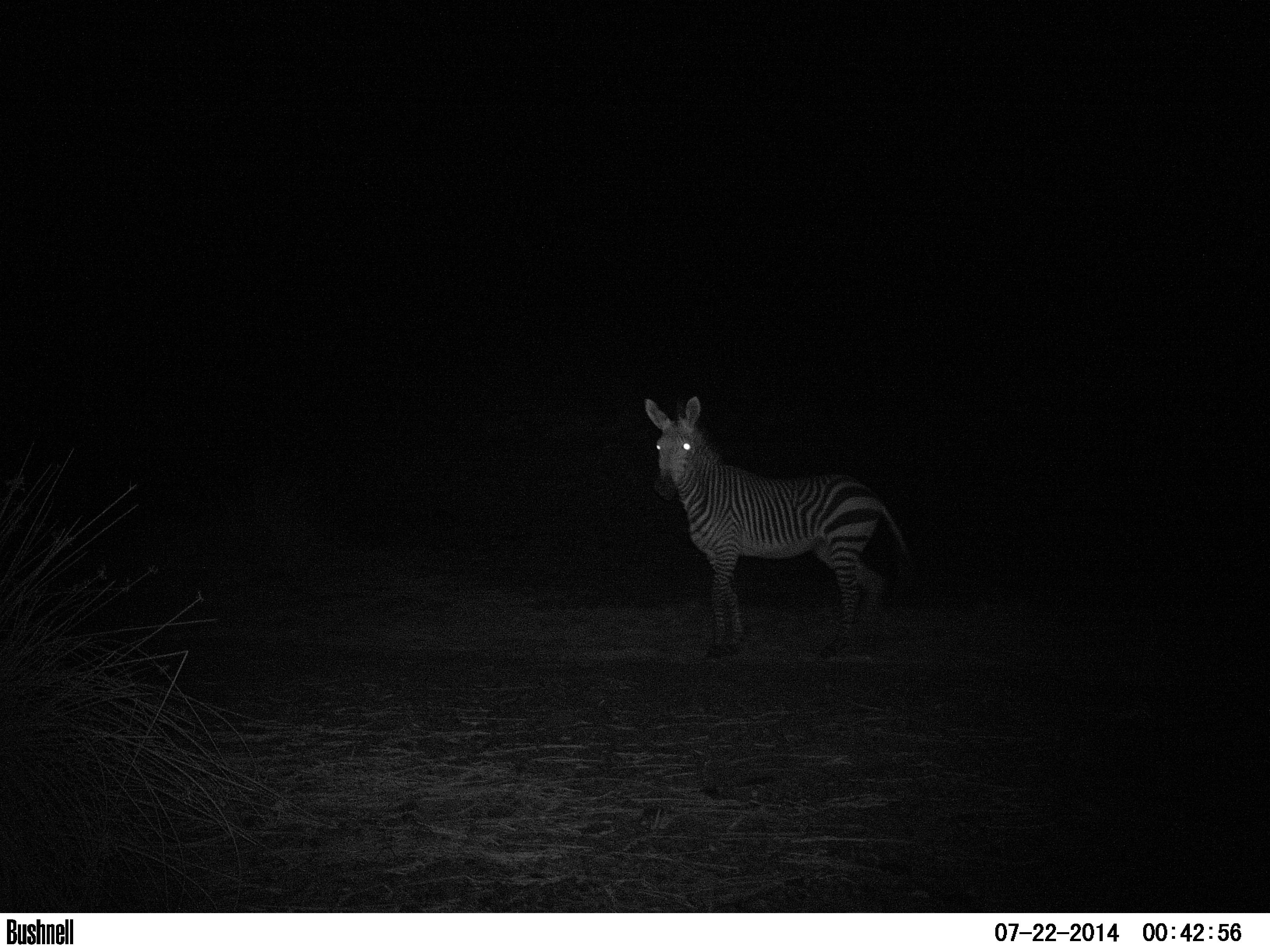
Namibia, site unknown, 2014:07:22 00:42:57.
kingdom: Animalia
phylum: Chordata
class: Mammalia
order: Perissodactyla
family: Equidae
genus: Equus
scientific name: Equus zebra hartmannae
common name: hartmann's mountain zebra